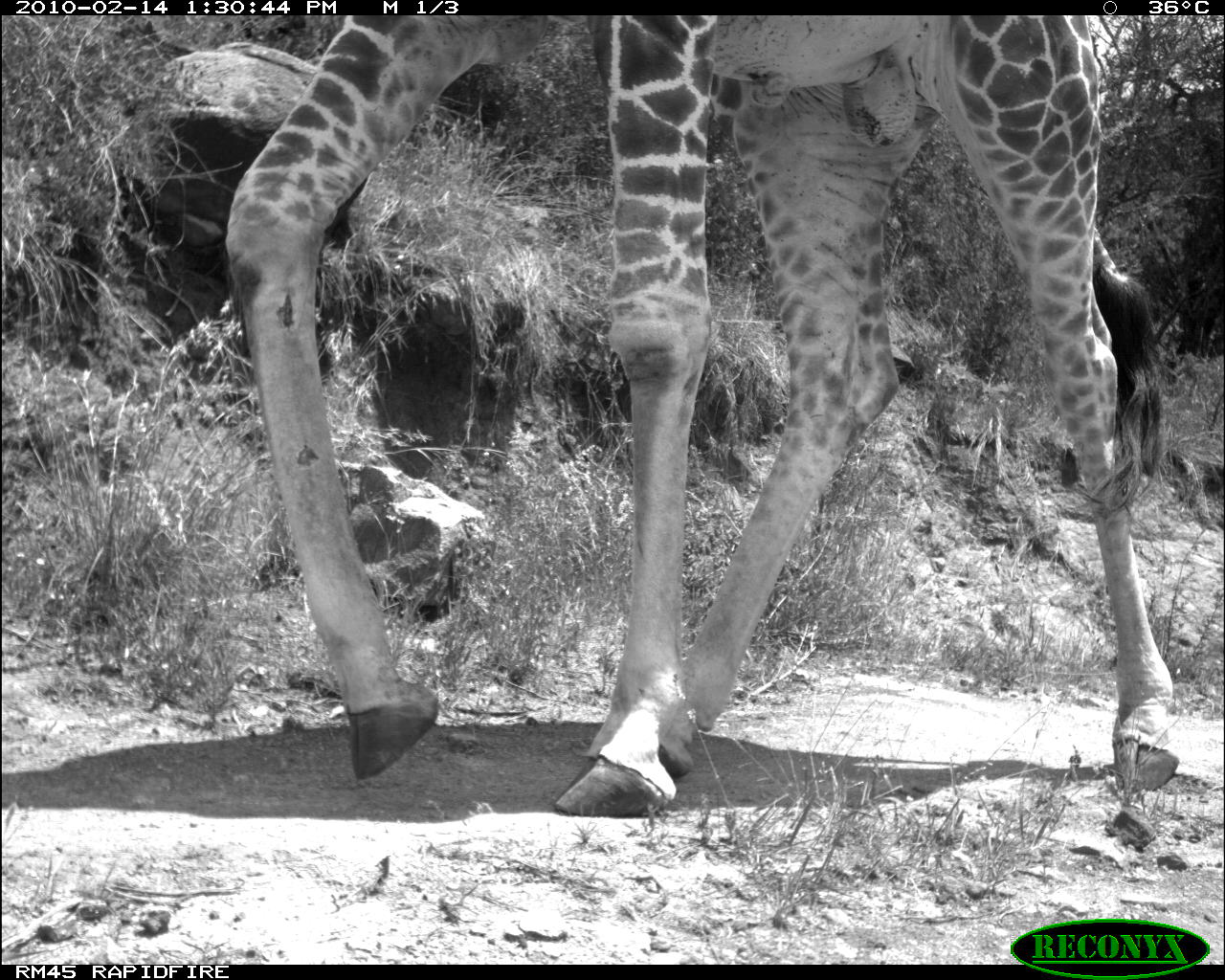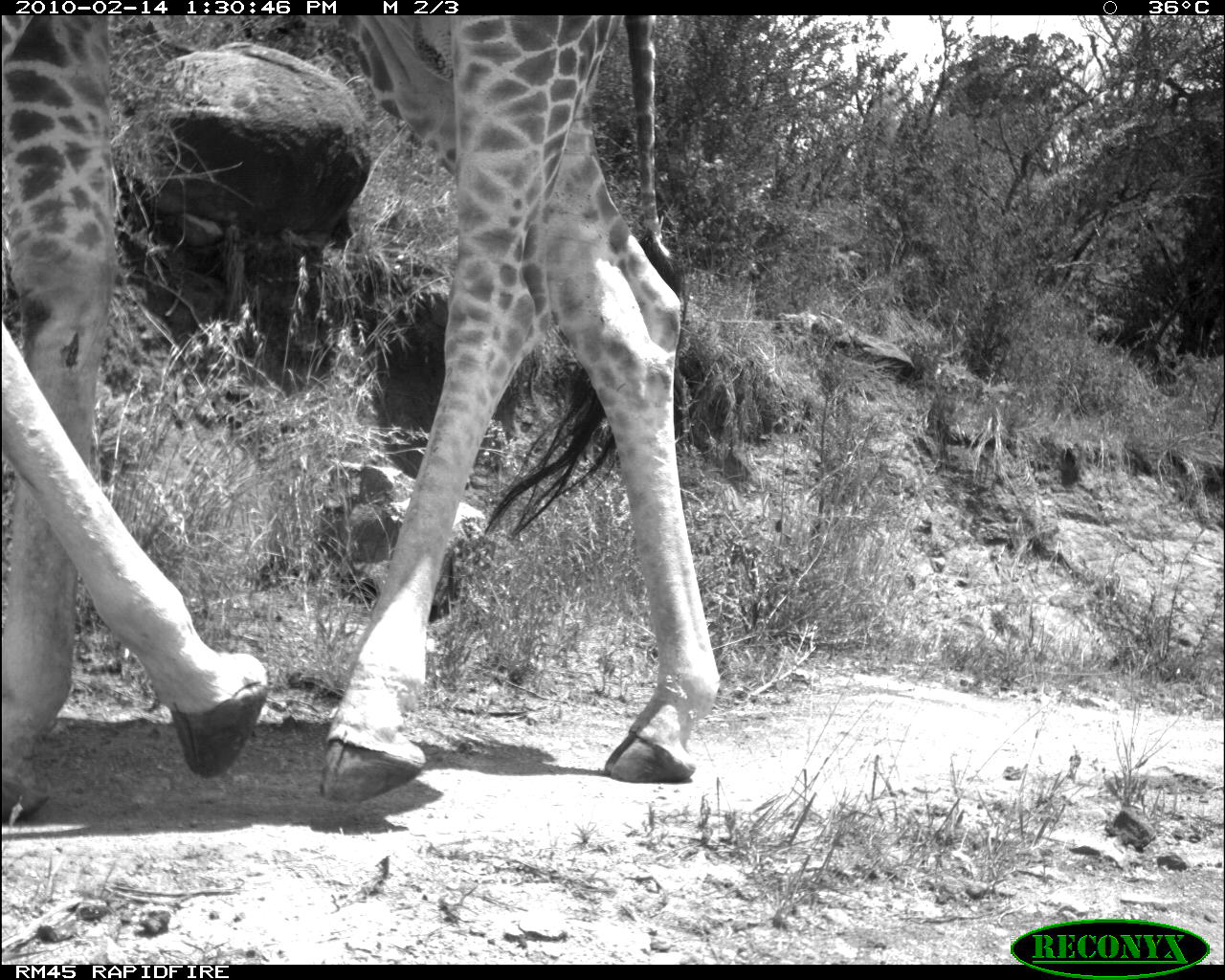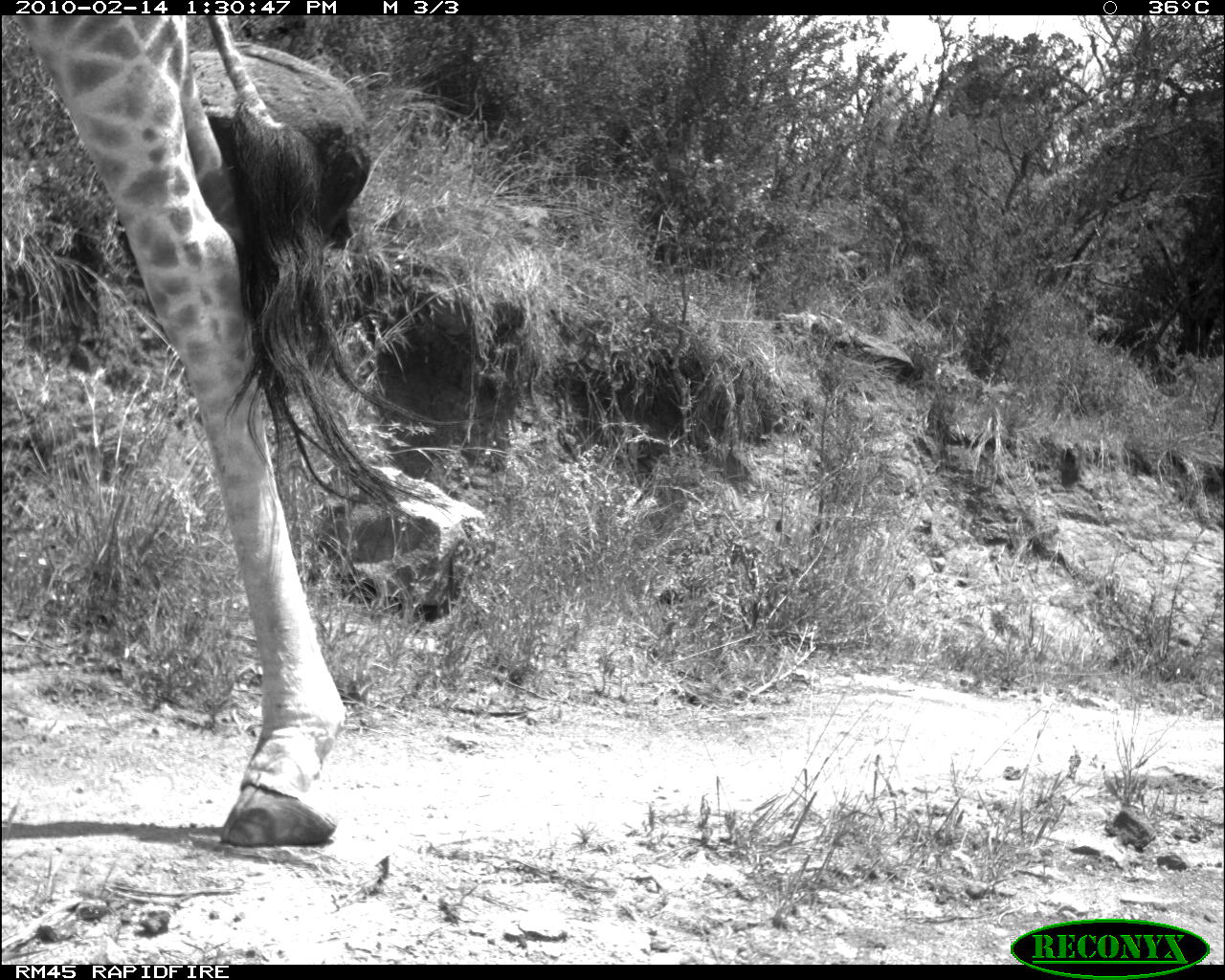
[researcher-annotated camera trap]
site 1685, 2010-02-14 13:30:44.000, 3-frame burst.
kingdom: Animalia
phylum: Chordata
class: Mammalia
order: Artiodactyla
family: Giraffidae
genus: Giraffa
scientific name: Giraffa camelopardalis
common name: giraffe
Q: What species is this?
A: Giraffa camelopardalis (giraffe).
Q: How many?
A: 1.